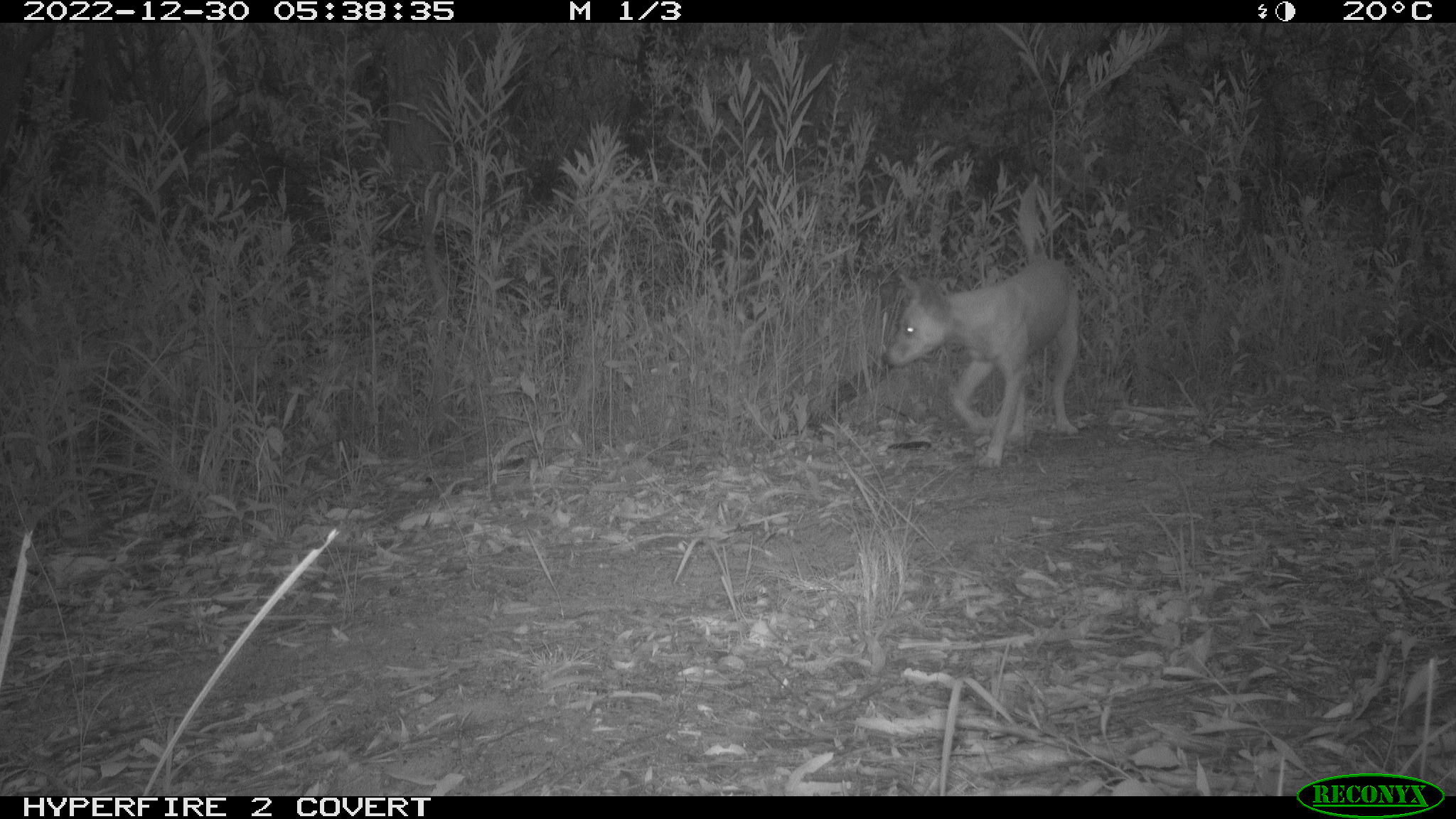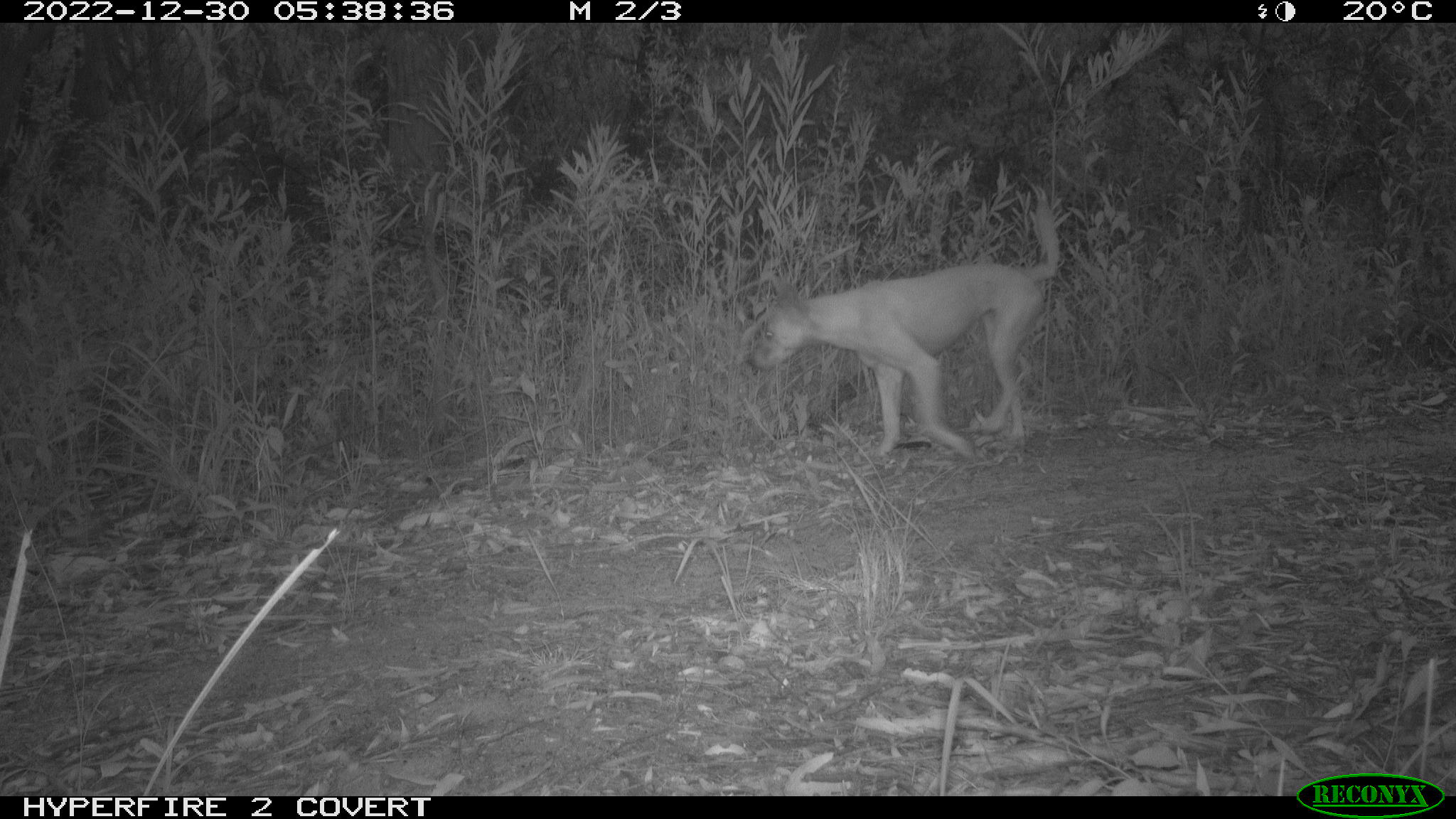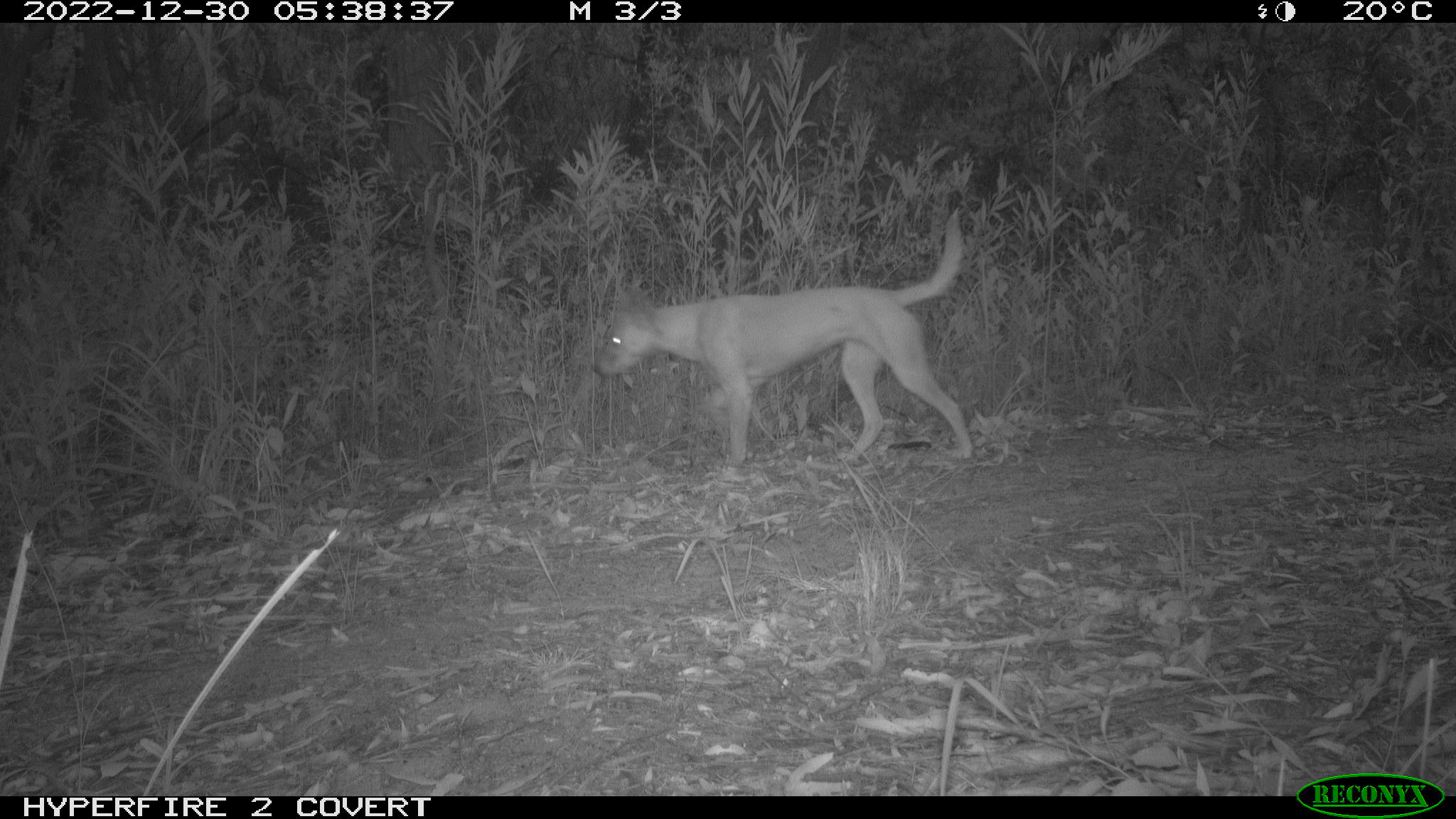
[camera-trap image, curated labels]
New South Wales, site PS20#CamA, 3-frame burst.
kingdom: Animalia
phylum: Chordata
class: Mammalia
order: Carnivora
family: Canidae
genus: Canis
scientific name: Canis familiaris dingo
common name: dingo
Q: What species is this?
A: Dingo (Canis familiaris dingo).